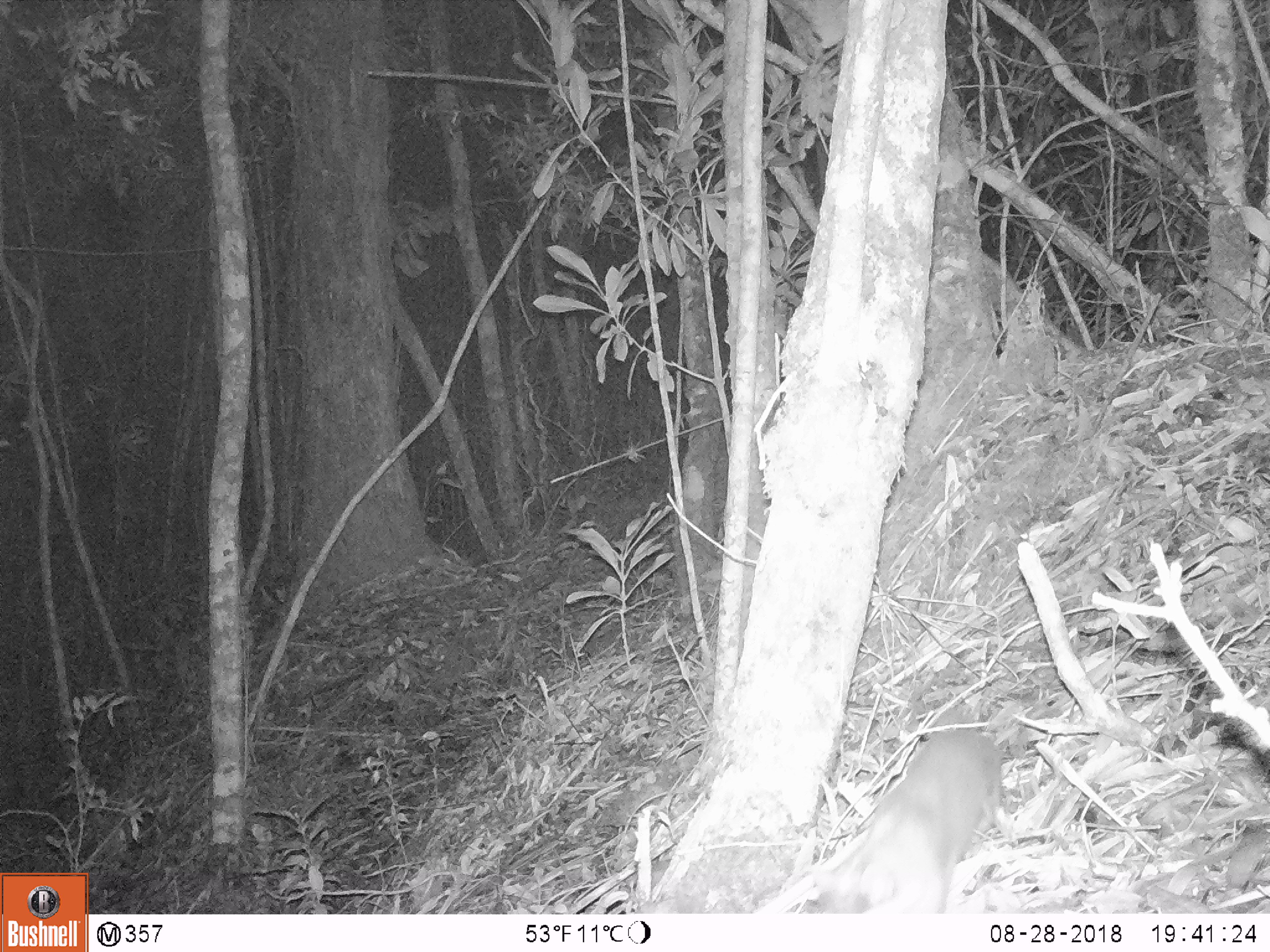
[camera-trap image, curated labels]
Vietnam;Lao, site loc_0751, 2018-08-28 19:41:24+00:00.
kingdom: Animalia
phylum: Chordata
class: Mammalia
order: Carnivora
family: Mustelidae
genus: Melogale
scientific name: Melogale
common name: ferret badger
Ferret badger (Melogale). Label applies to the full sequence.